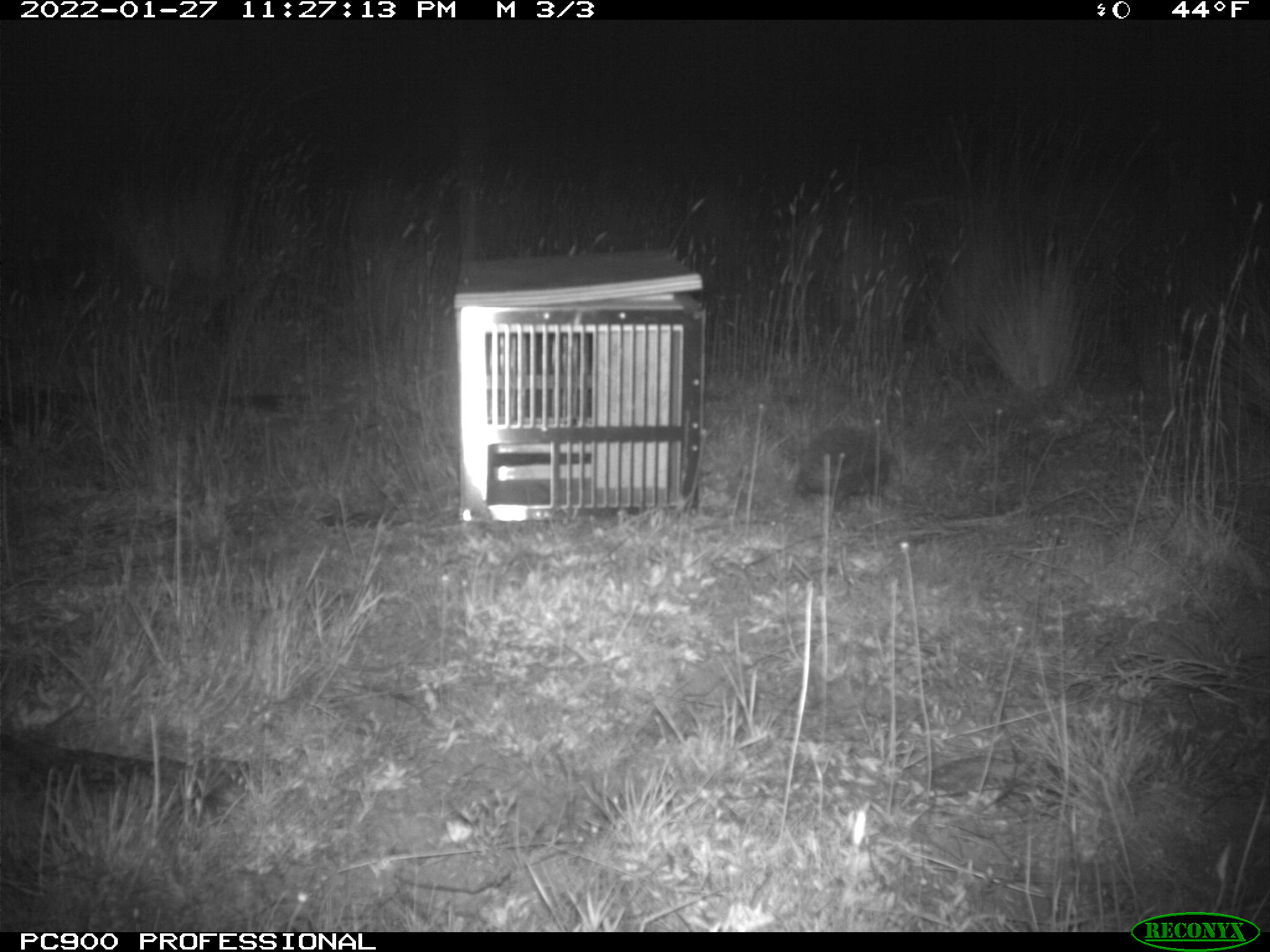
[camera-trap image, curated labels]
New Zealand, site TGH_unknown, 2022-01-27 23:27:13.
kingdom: Animalia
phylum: Chordata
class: Mammalia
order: Eulipotyphla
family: Erinaceidae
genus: Erinaceus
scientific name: Erinaceus europaeus europaeus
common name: european hedgehog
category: hedgehog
Hedgehog (european hedgehog) (Erinaceus europaeus europaeus).